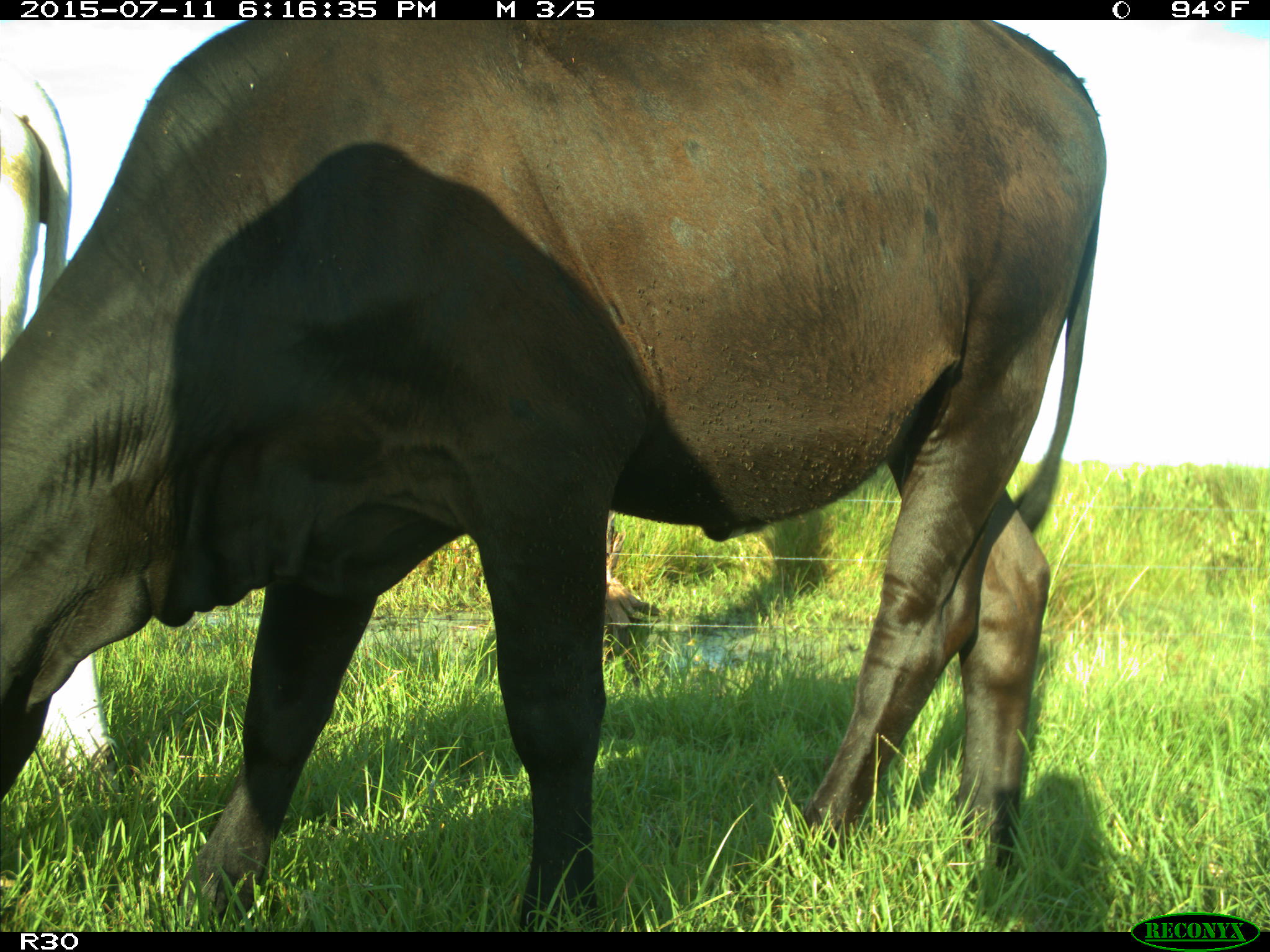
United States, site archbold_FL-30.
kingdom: Animalia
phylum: Chordata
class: Mammalia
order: Artiodactyla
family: Bovidae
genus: Bos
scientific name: Bos taurus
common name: domestic cow